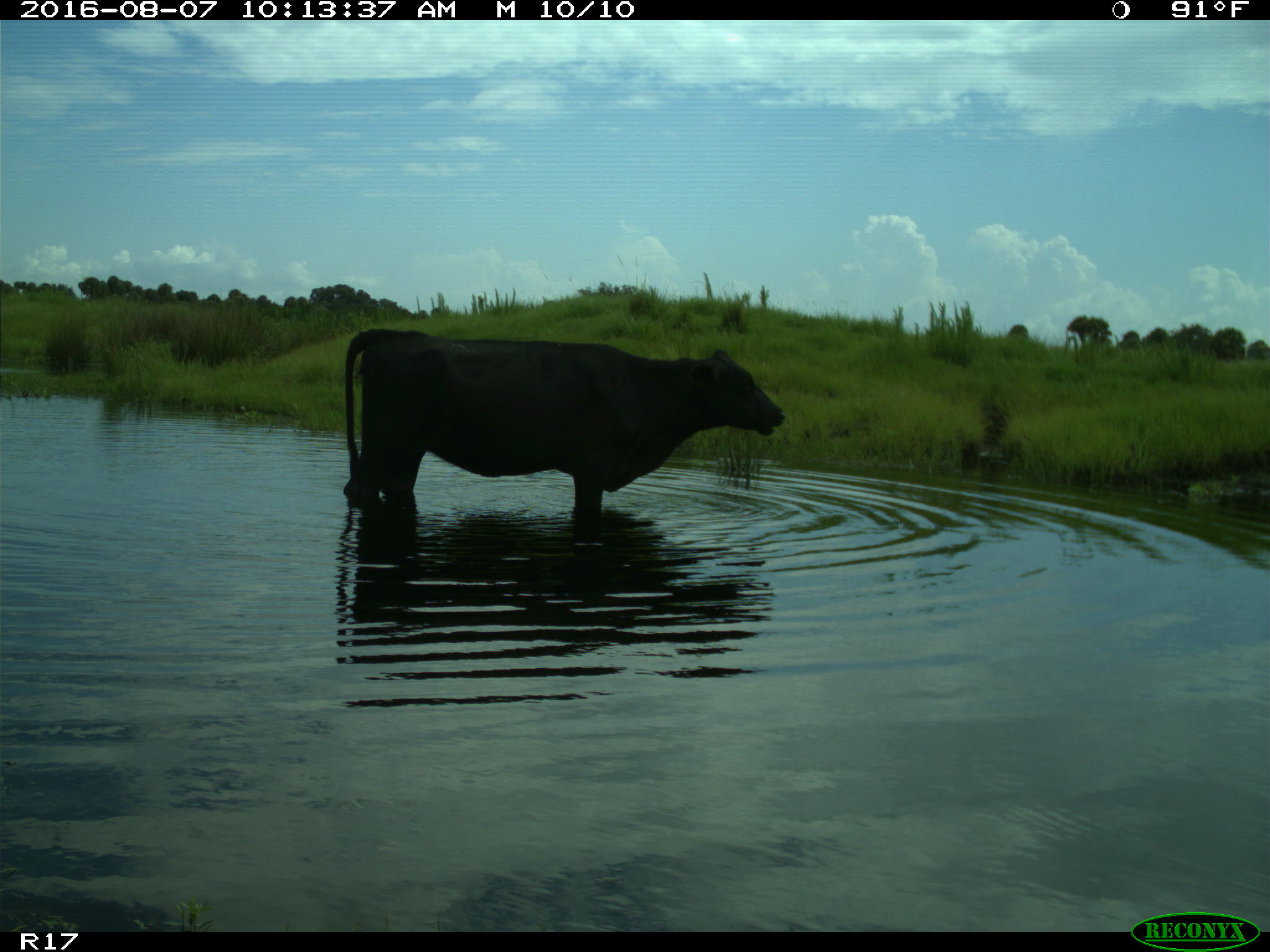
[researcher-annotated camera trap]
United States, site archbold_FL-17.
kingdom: Animalia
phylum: Chordata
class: Mammalia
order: Artiodactyla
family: Bovidae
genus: Bos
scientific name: Bos taurus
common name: domestic cow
Bos taurus (domestic cow).